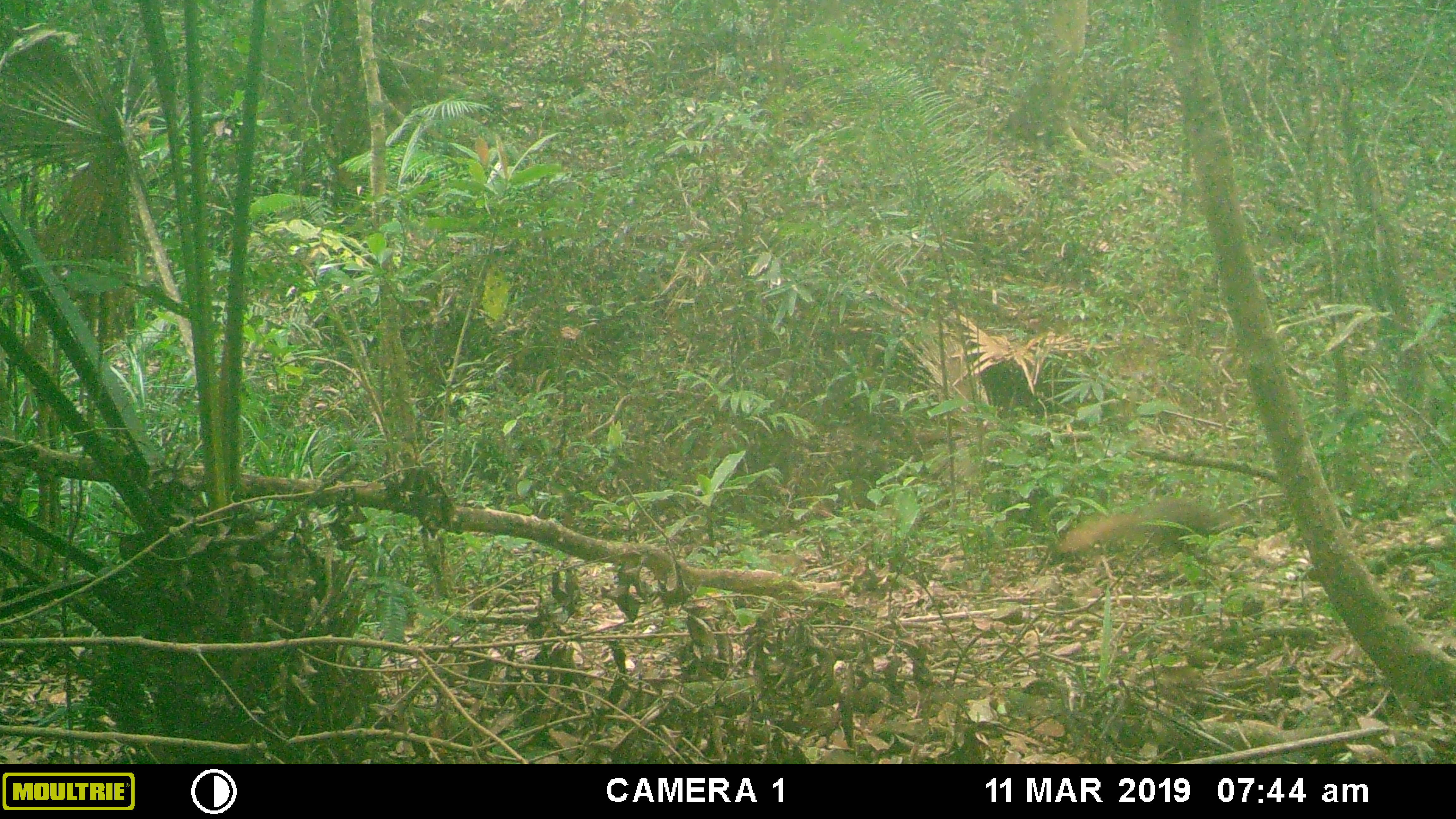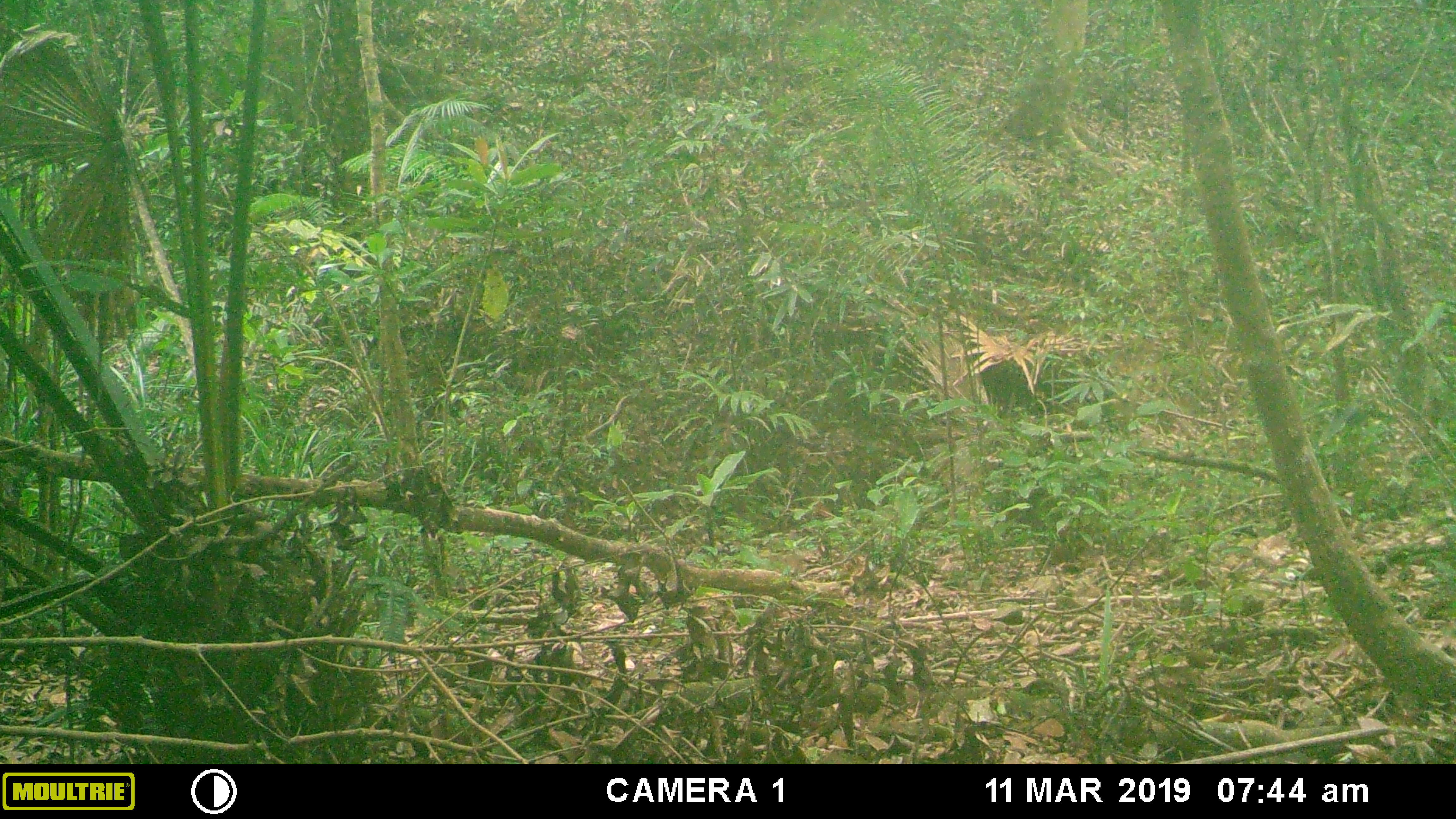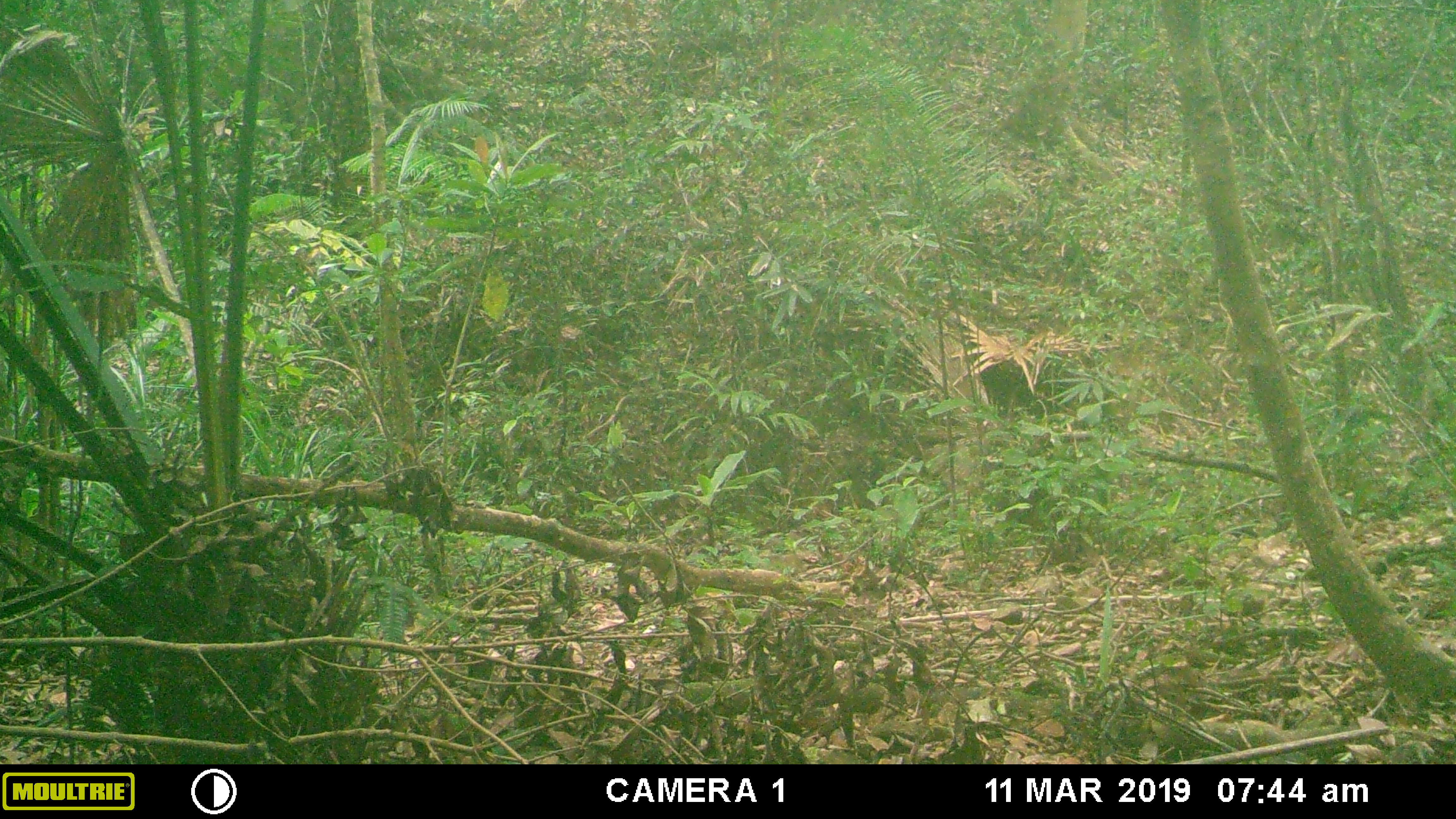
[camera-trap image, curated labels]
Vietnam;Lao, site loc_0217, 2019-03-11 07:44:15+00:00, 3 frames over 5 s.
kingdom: Animalia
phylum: Chordata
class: Mammalia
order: Carnivora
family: Herpestidae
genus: Urva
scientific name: Urva urva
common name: crab-eating mongoose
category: crab eating mongoose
Crab eating mongoose (crab-eating mongoose) (Urva urva). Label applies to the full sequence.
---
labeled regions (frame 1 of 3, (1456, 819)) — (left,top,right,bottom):
crab eating mongoose: (1057,496,1243,553)